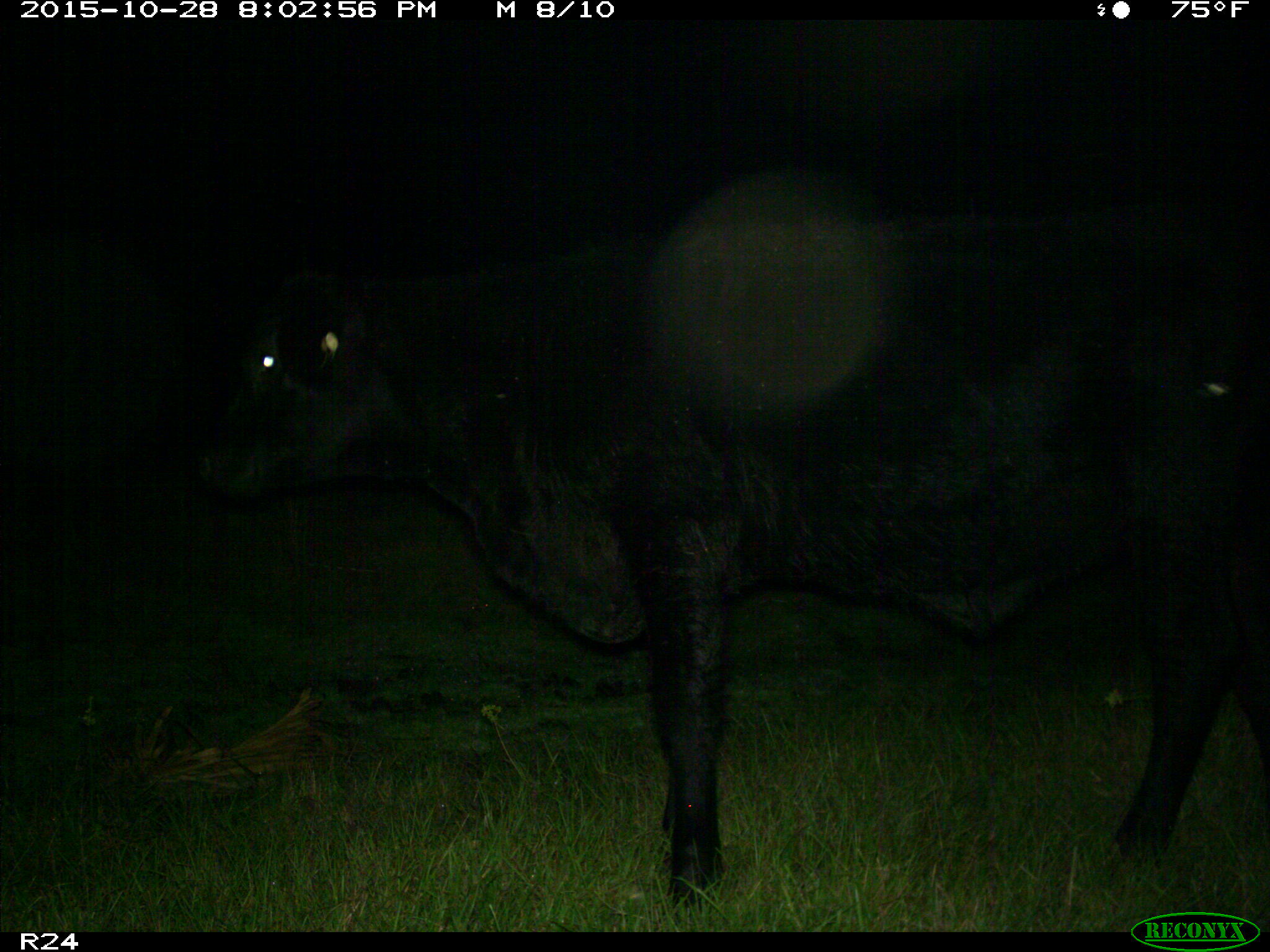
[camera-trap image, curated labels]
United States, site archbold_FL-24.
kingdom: Animalia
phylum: Chordata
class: Mammalia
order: Artiodactyla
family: Bovidae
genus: Bos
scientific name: Bos taurus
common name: domestic cow